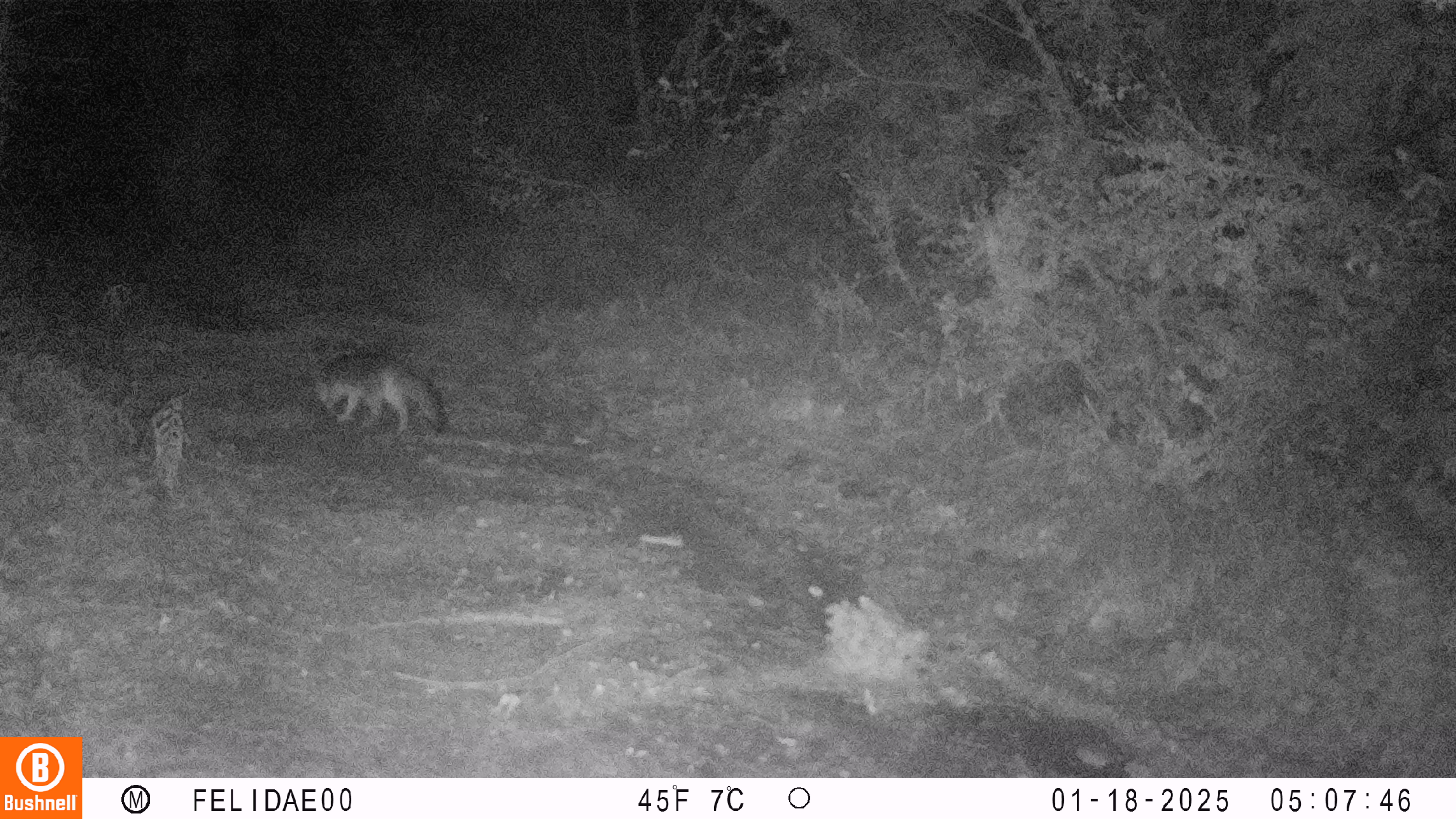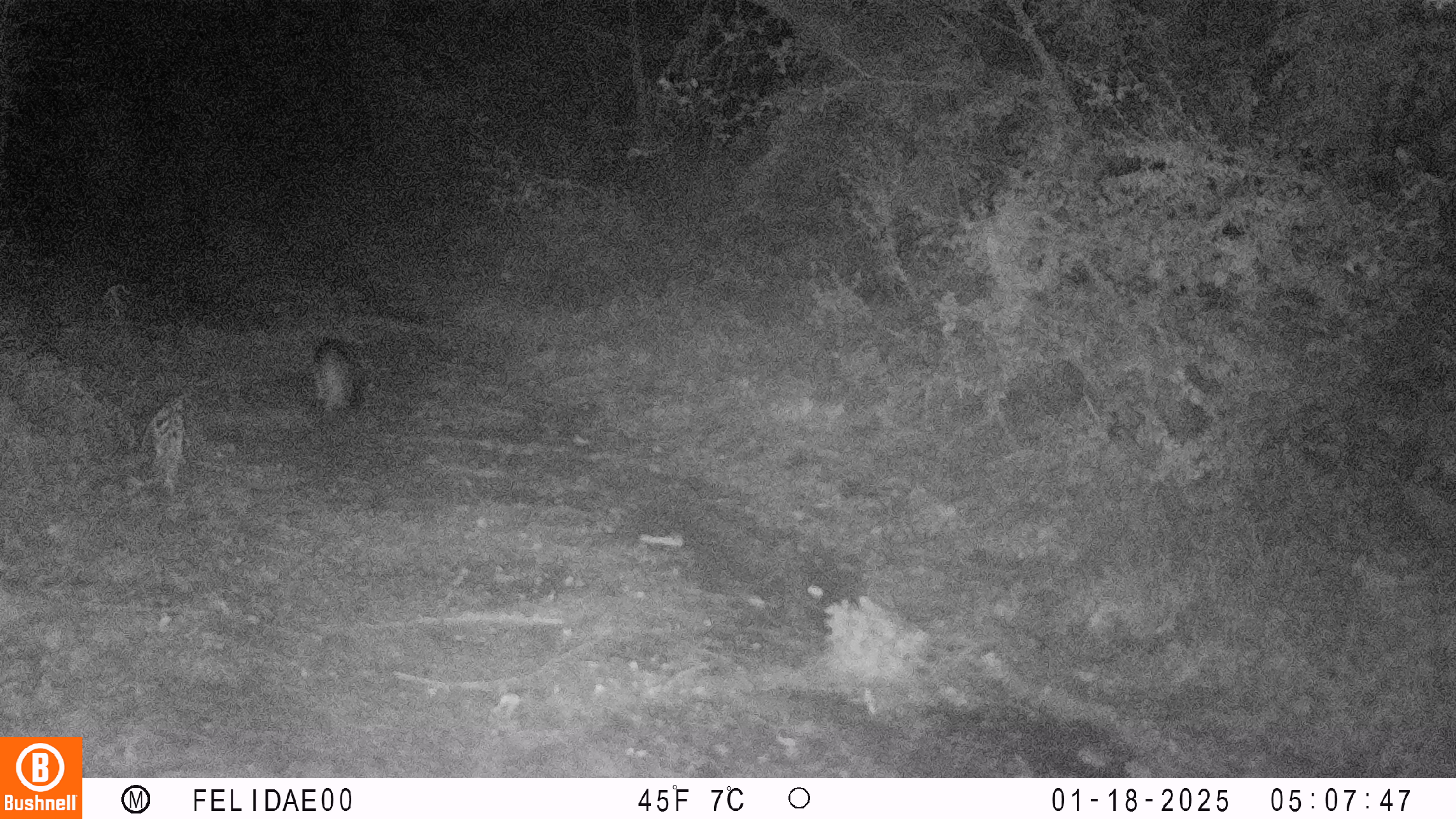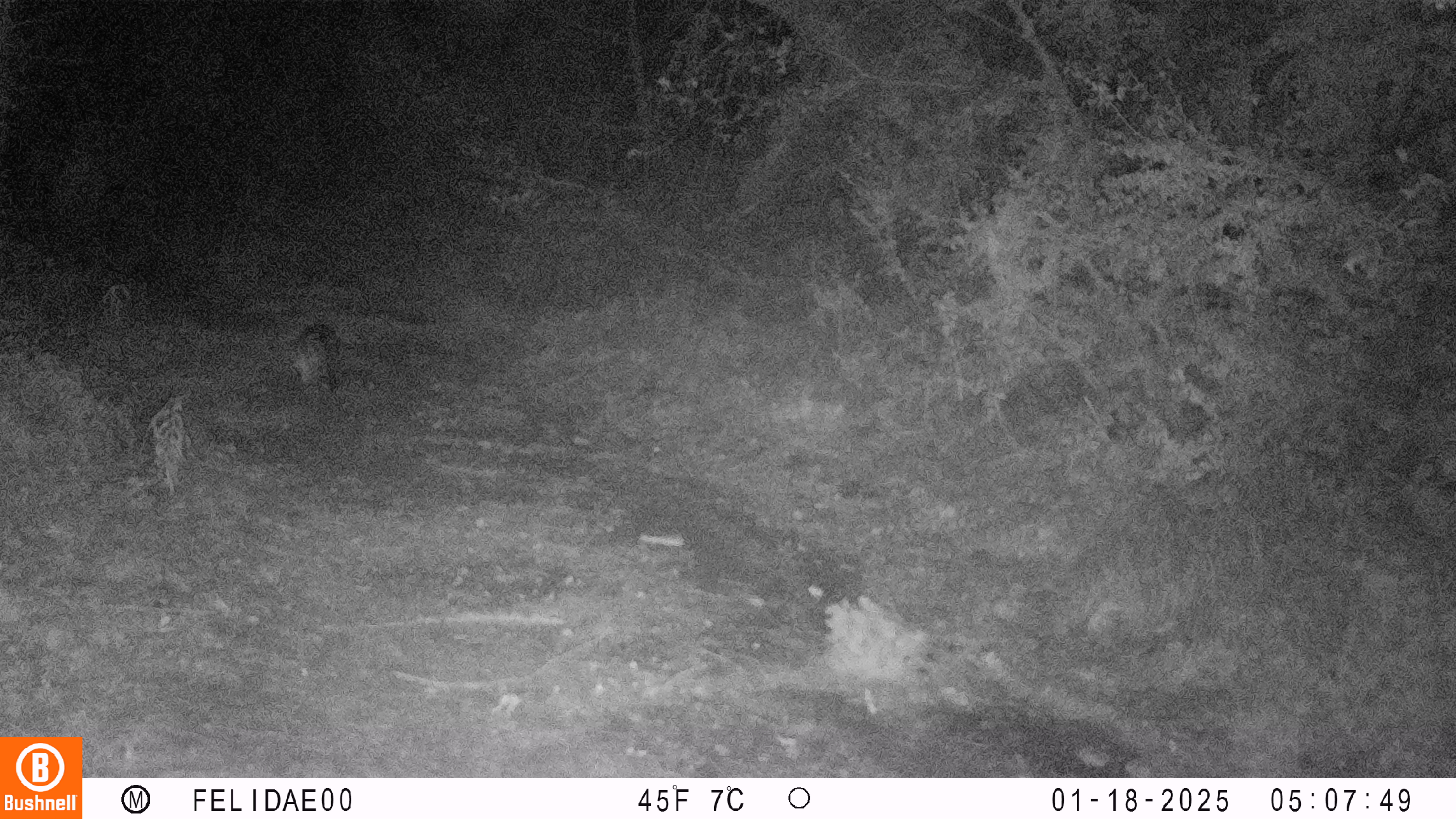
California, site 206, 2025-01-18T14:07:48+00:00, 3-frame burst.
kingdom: Animalia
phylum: Chordata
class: Mammalia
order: Carnivora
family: Canidae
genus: Urocyon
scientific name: Urocyon cinereoargenteus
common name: gray fox